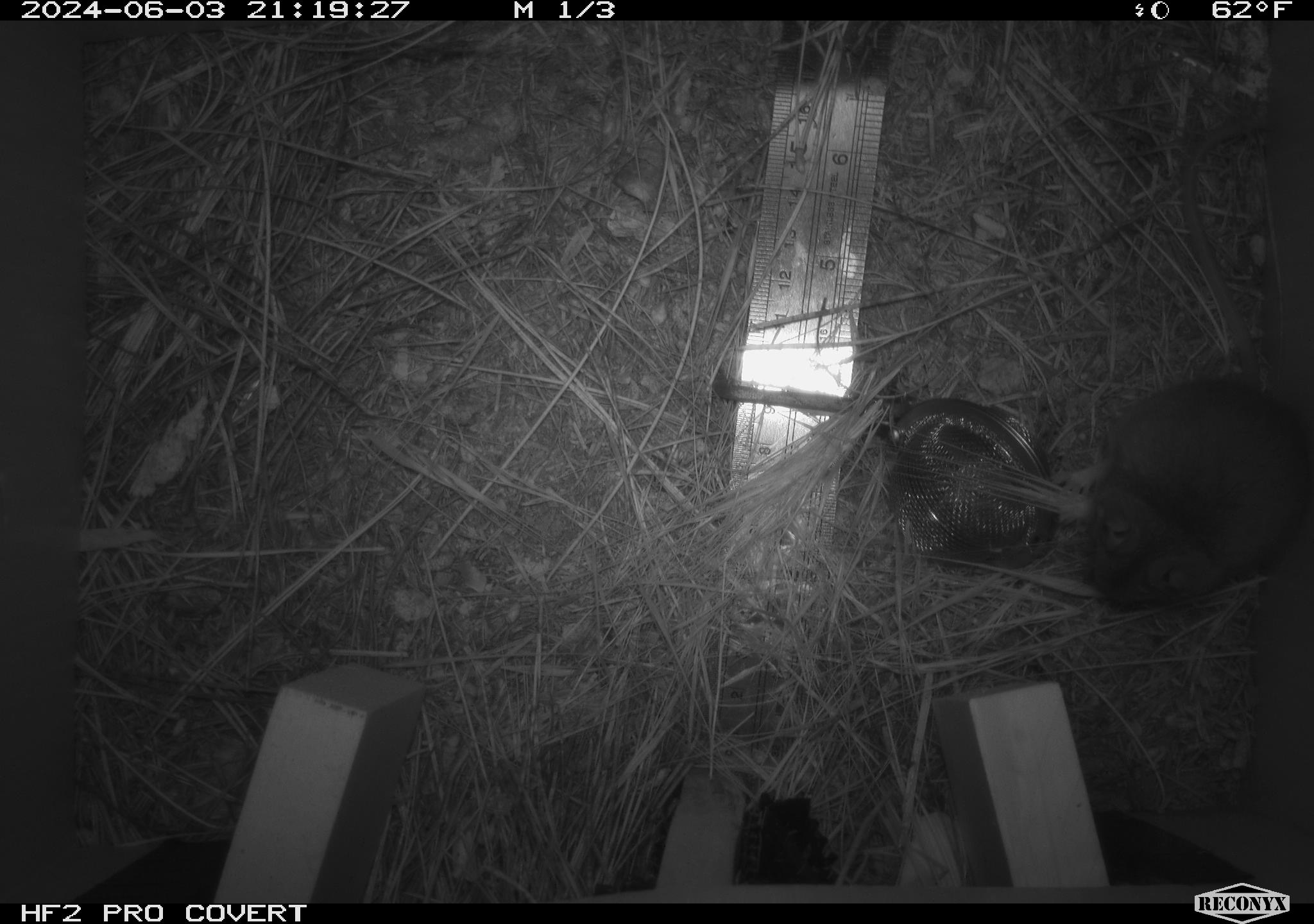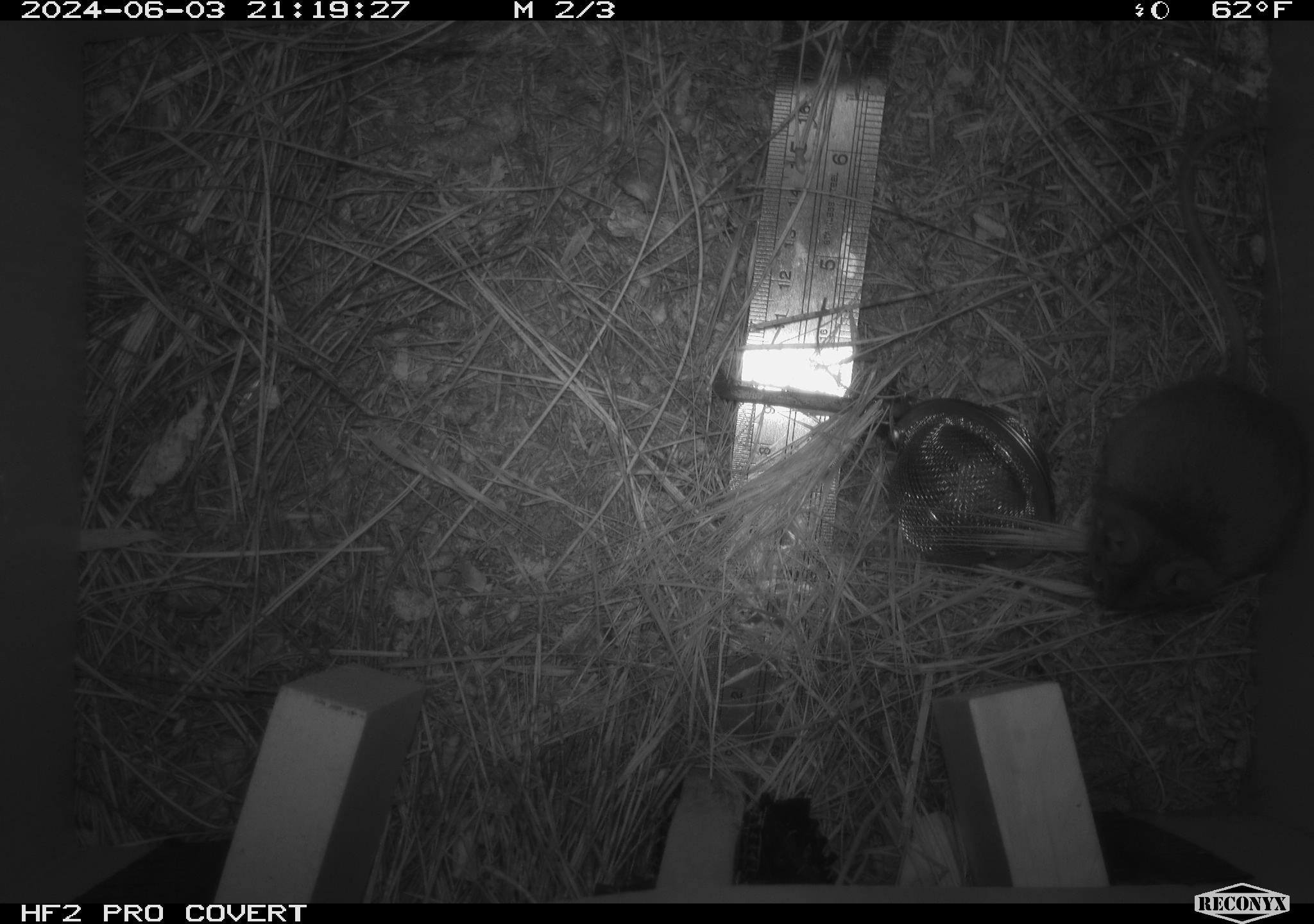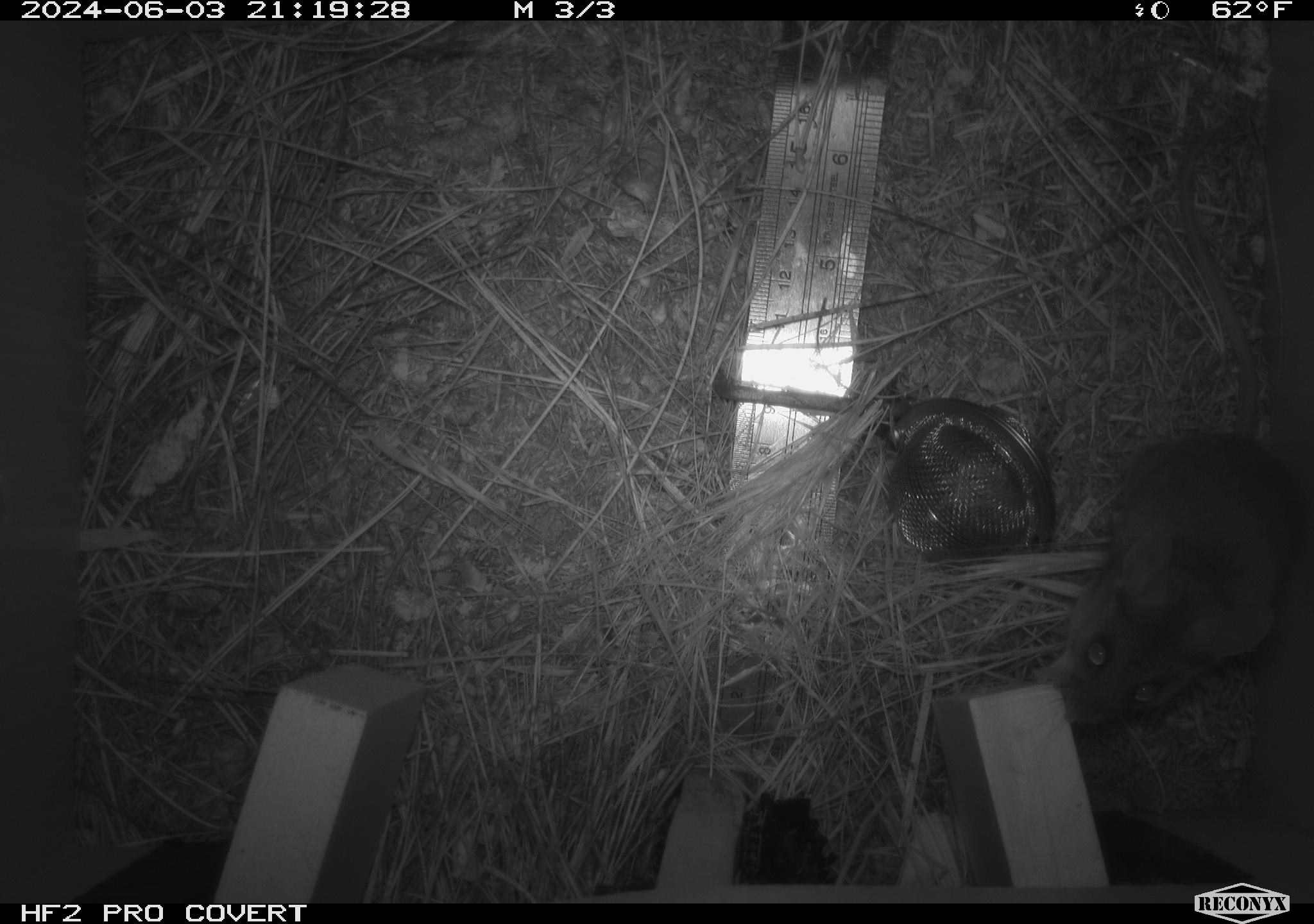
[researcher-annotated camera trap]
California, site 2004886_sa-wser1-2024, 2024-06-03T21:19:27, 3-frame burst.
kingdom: Animalia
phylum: Chordata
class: Mammalia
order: Rodentia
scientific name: Rodentia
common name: mouse species